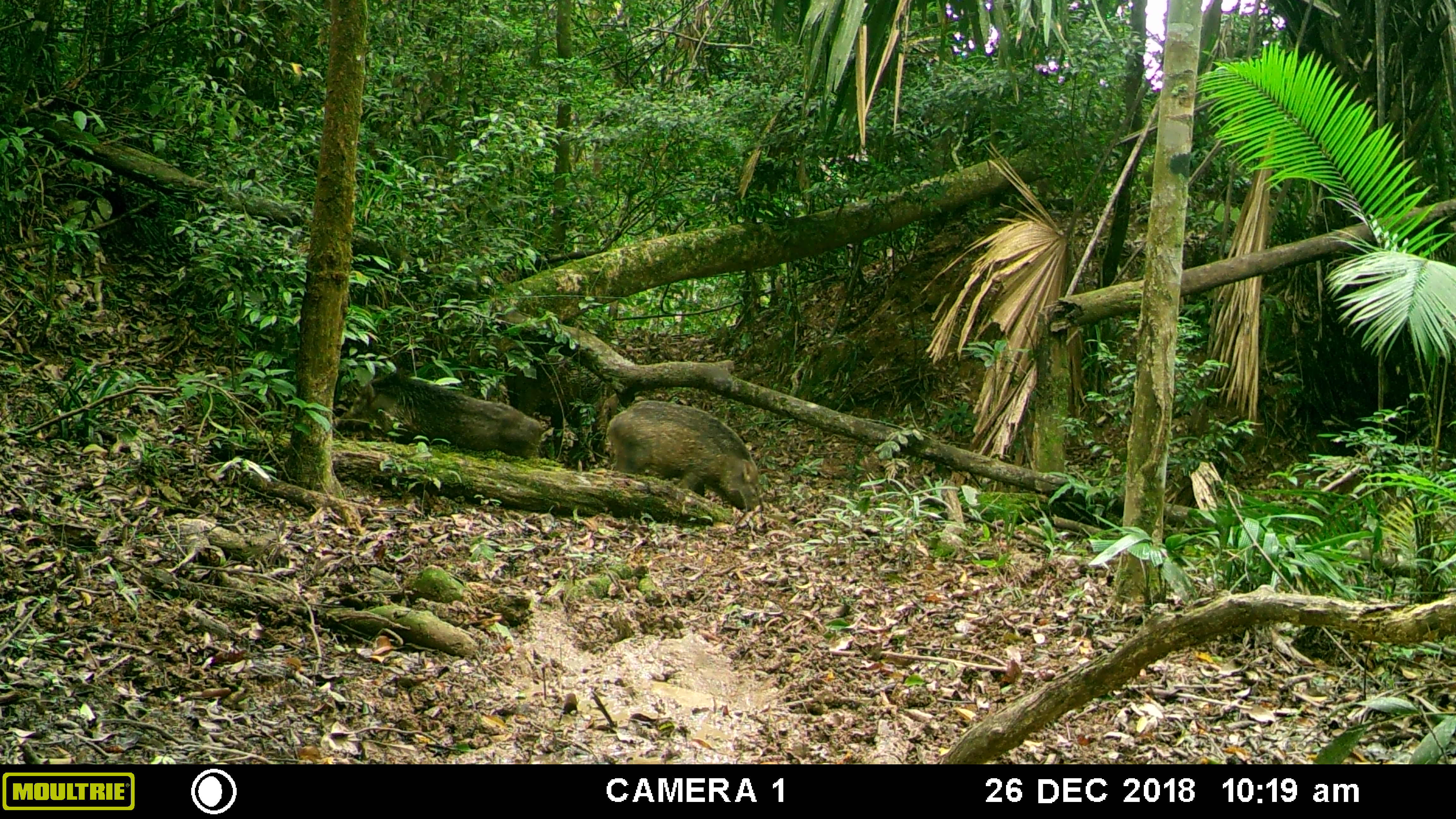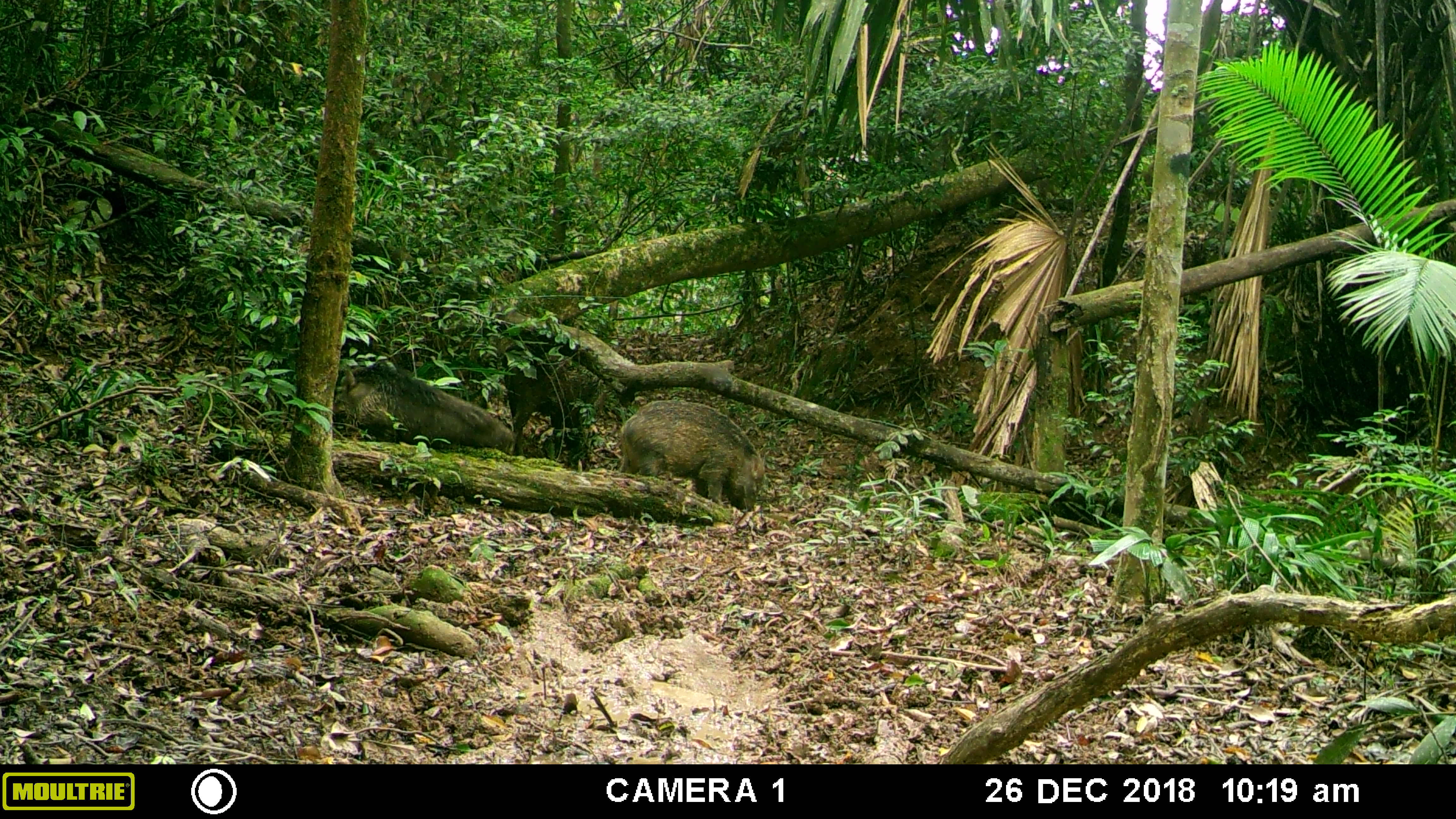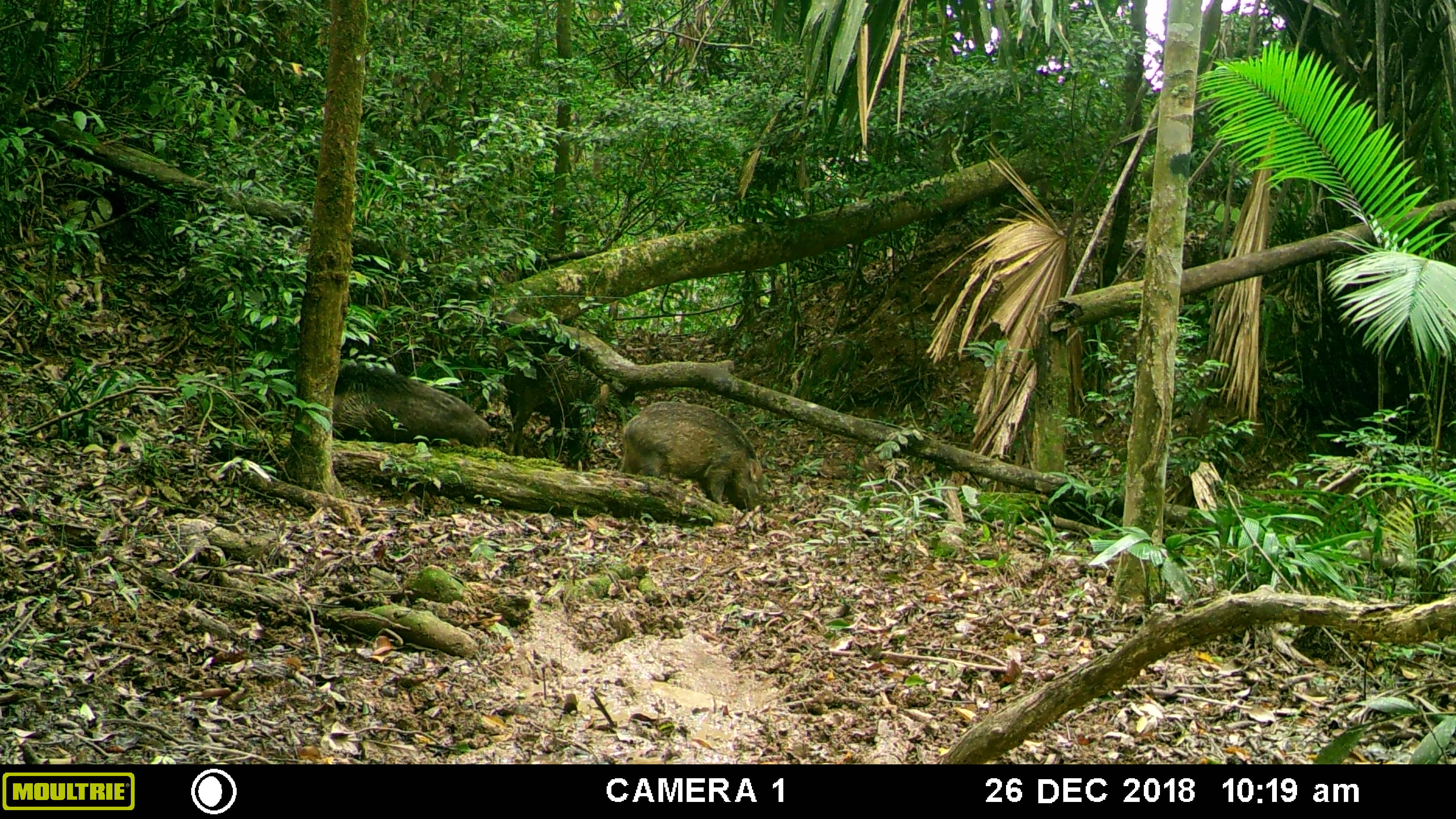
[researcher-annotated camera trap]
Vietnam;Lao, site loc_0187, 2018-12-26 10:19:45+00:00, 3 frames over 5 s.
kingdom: Animalia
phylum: Chordata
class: Mammalia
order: Artiodactyla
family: Suidae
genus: Sus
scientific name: Sus scrofa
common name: eurasian wild pig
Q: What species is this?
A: Eurasian wild pig (Sus scrofa).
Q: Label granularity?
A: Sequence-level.